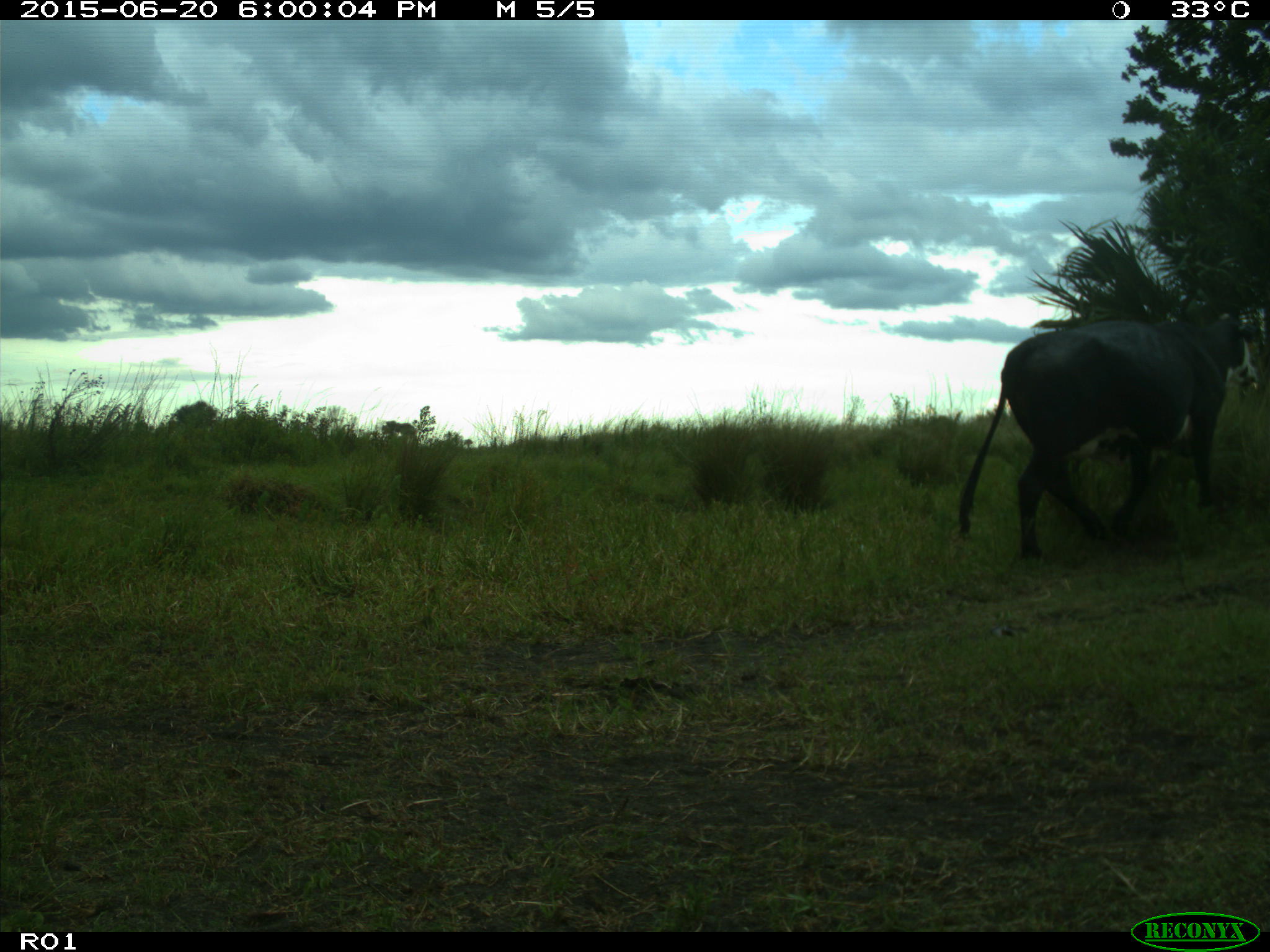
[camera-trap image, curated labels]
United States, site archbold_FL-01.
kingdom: Animalia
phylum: Chordata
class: Mammalia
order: Artiodactyla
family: Bovidae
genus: Bos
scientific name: Bos taurus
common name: domestic cow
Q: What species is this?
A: Bos taurus (domestic cow).